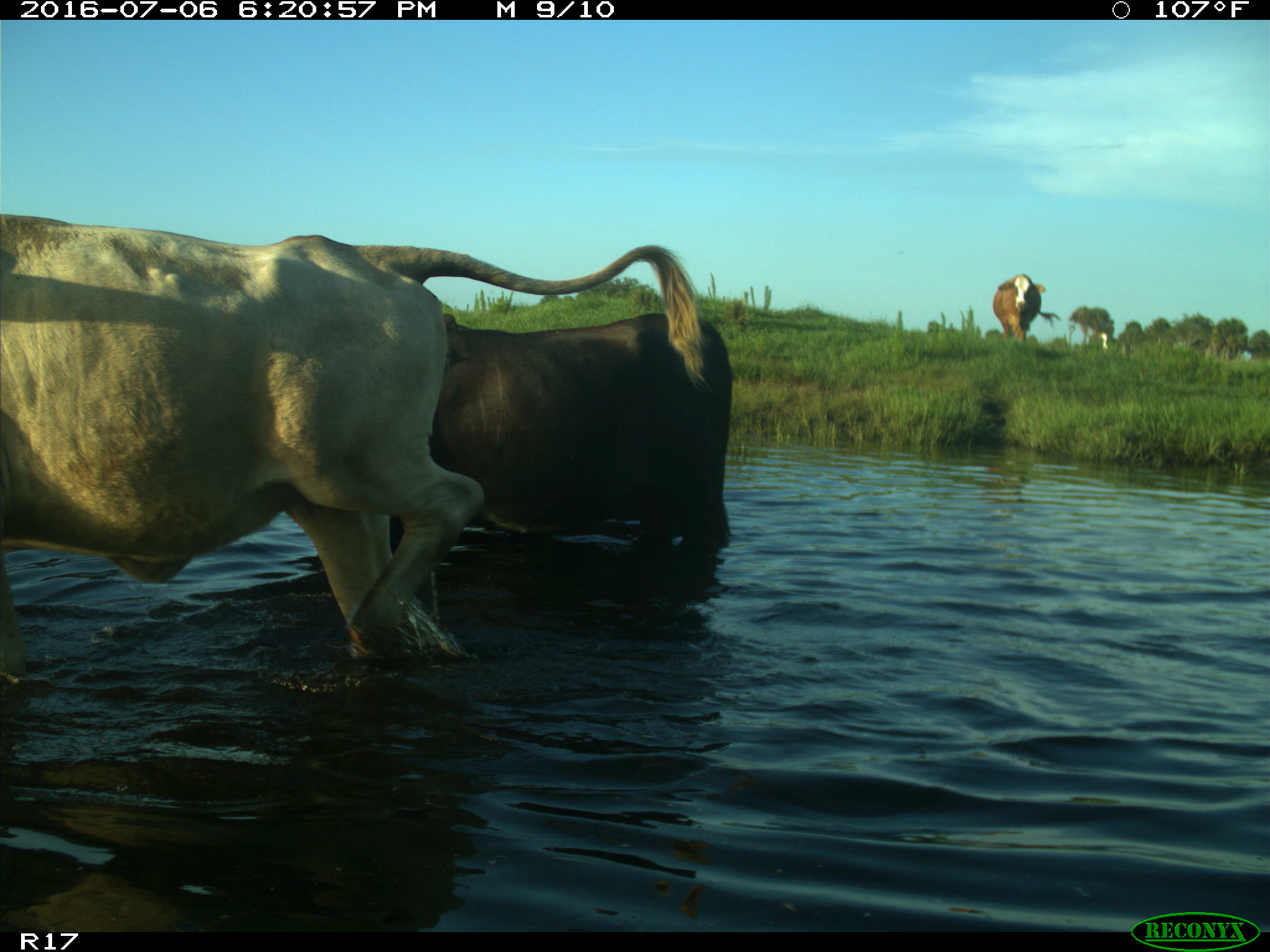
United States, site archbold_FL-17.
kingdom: Animalia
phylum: Chordata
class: Mammalia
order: Artiodactyla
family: Bovidae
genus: Bos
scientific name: Bos taurus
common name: domestic cow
Bos taurus (domestic cow).